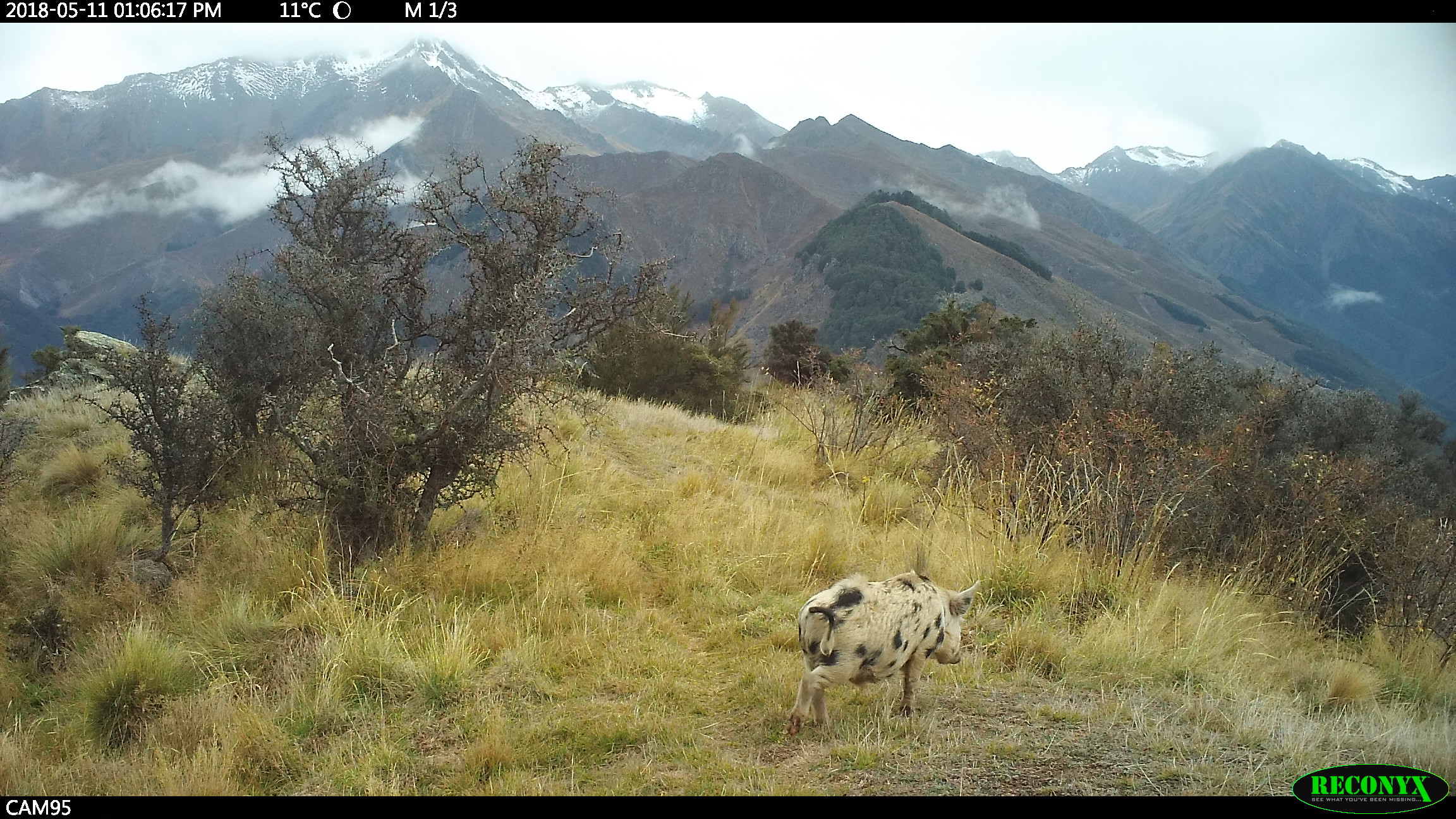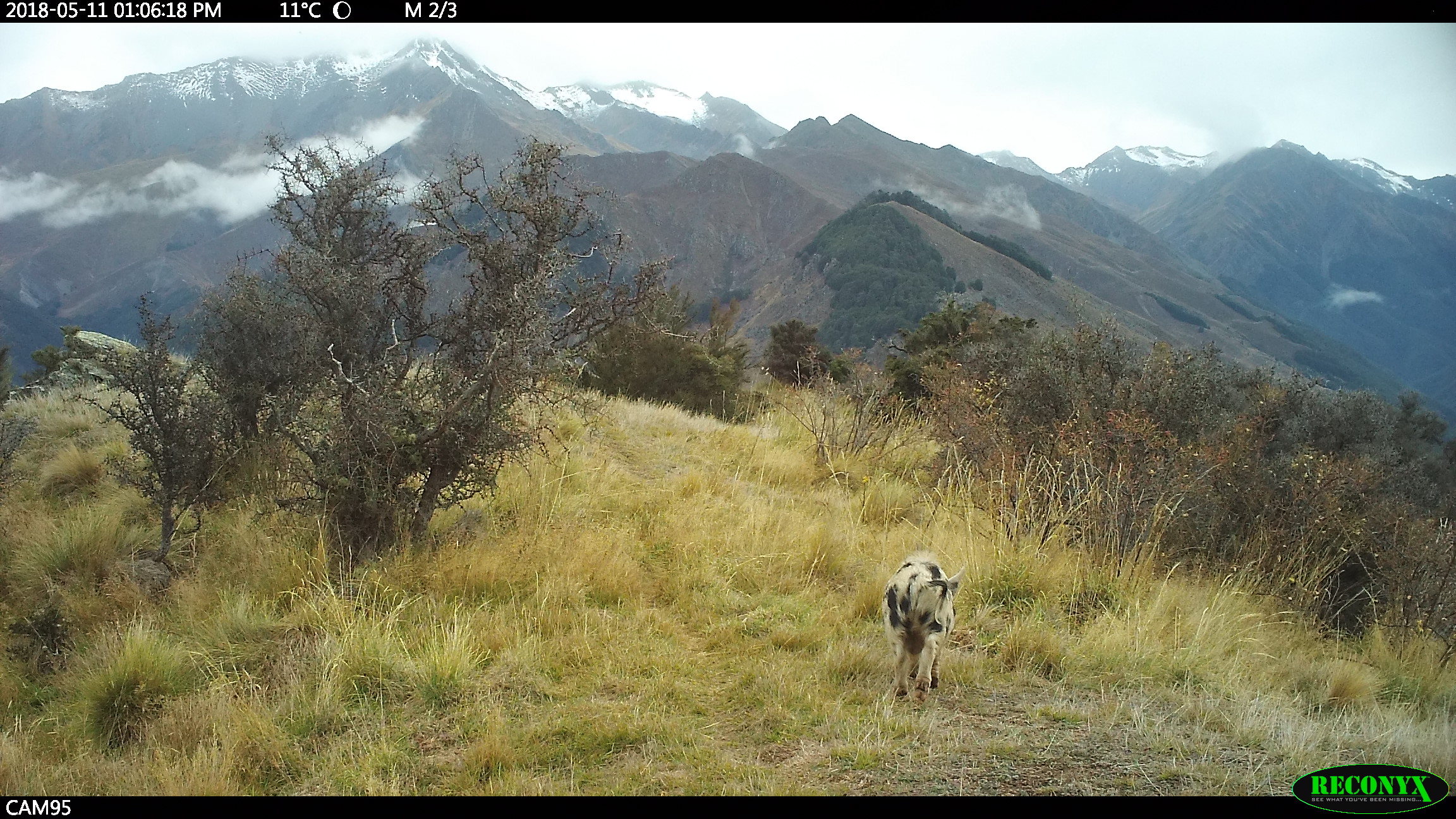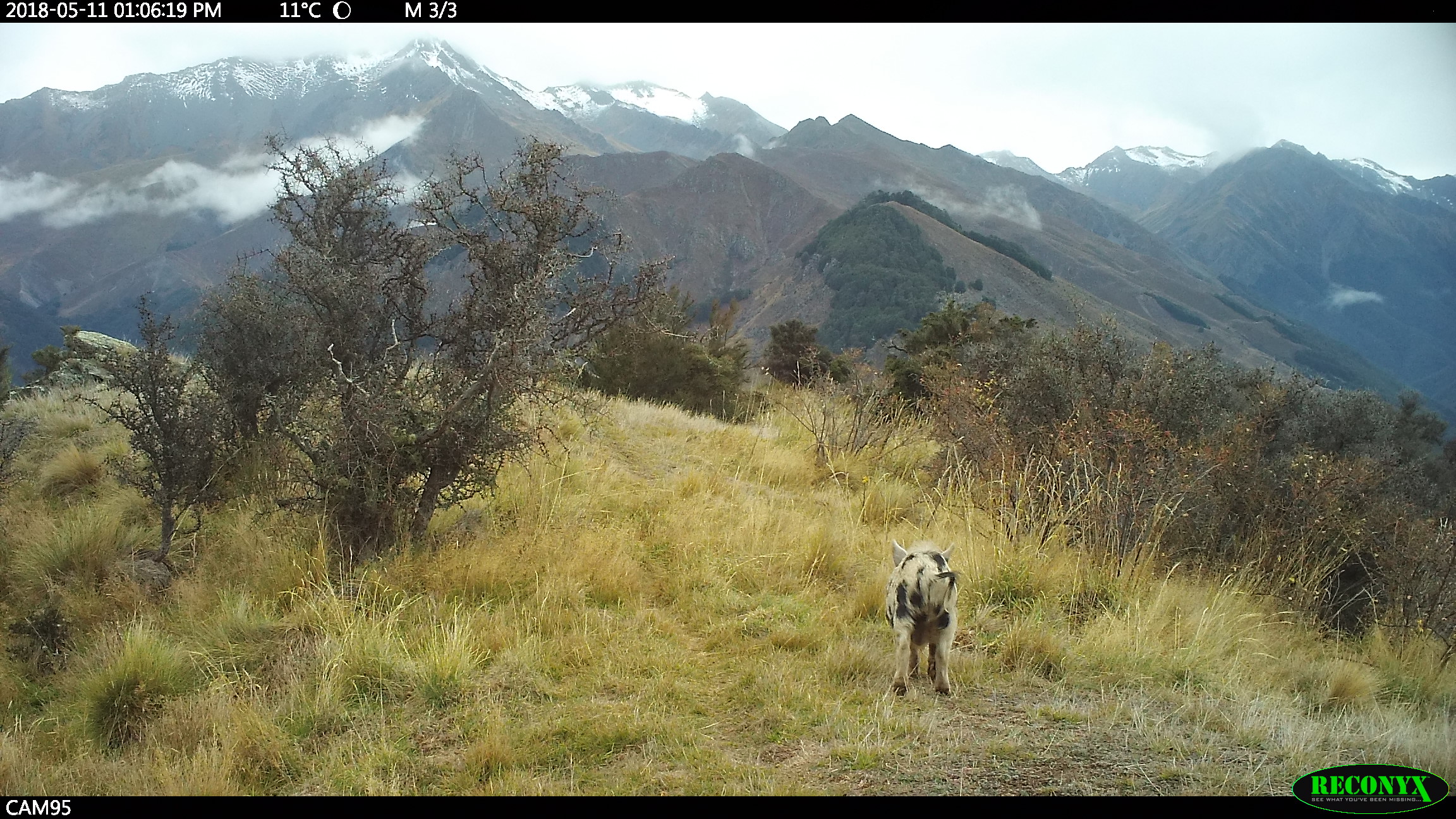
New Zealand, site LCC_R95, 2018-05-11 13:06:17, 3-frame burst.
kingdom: Animalia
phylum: Chordata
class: Mammalia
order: Artiodactyla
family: Suidae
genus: Sus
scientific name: Sus scrofa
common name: pig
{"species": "pig (Sus scrofa)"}